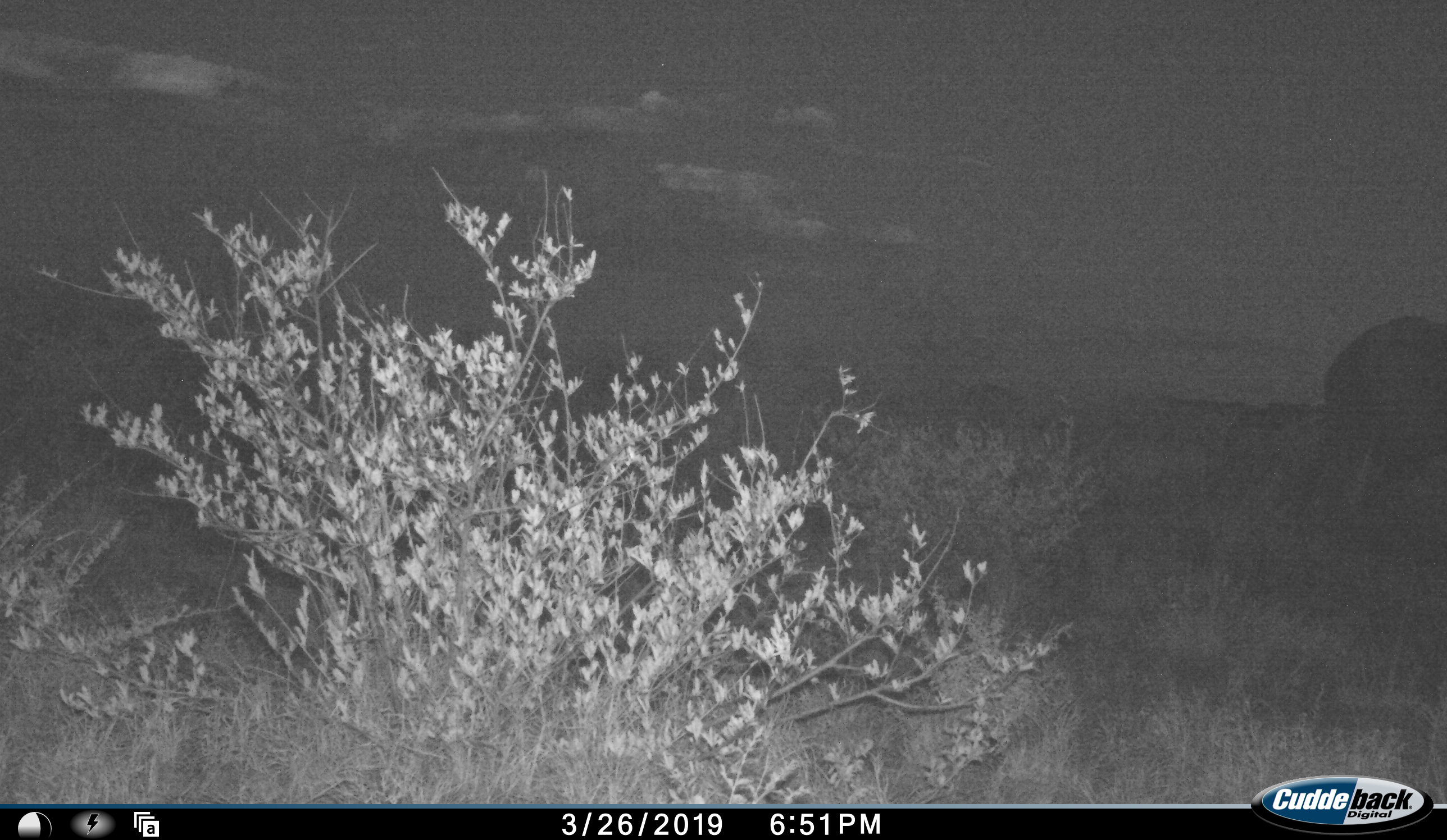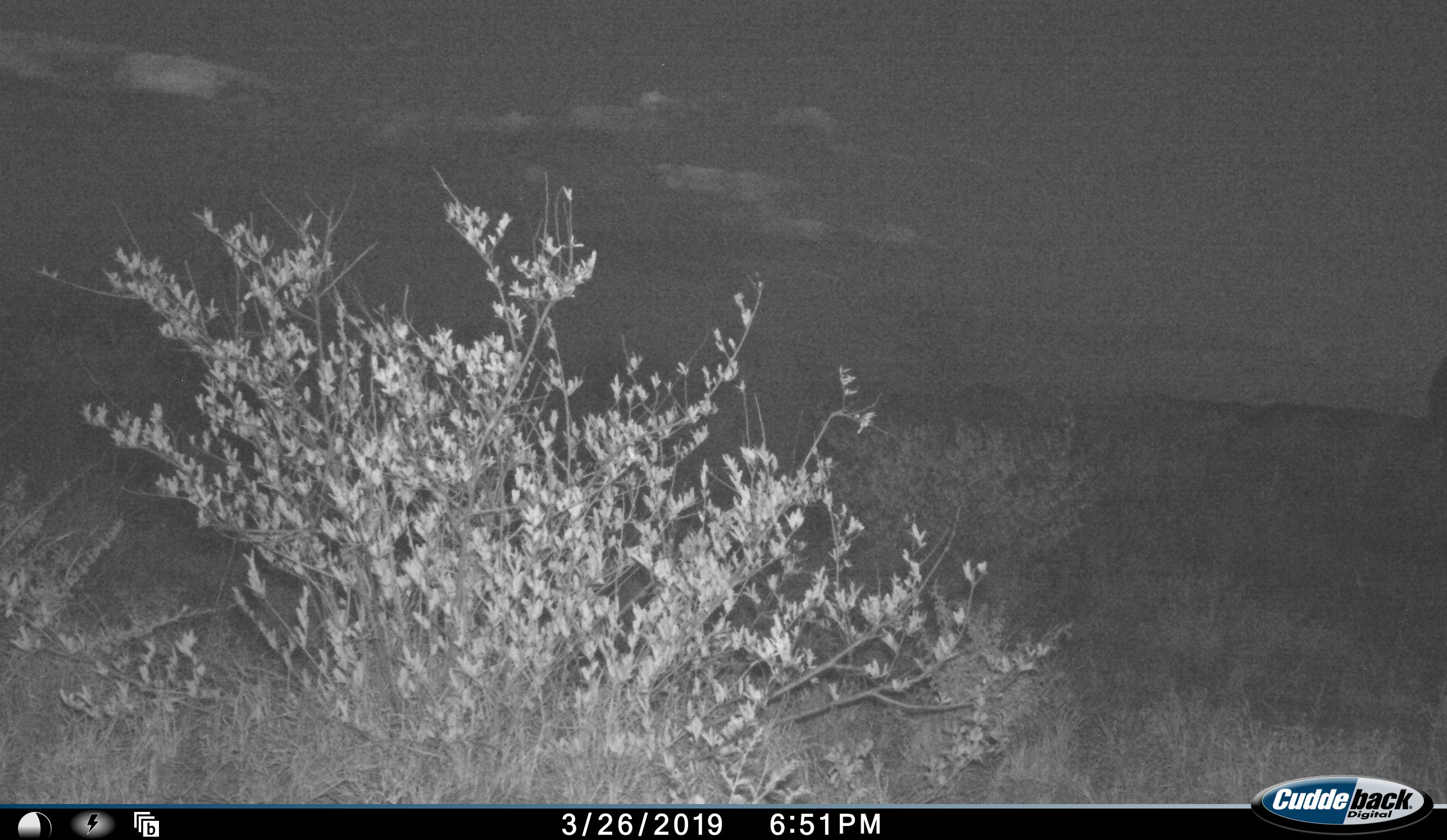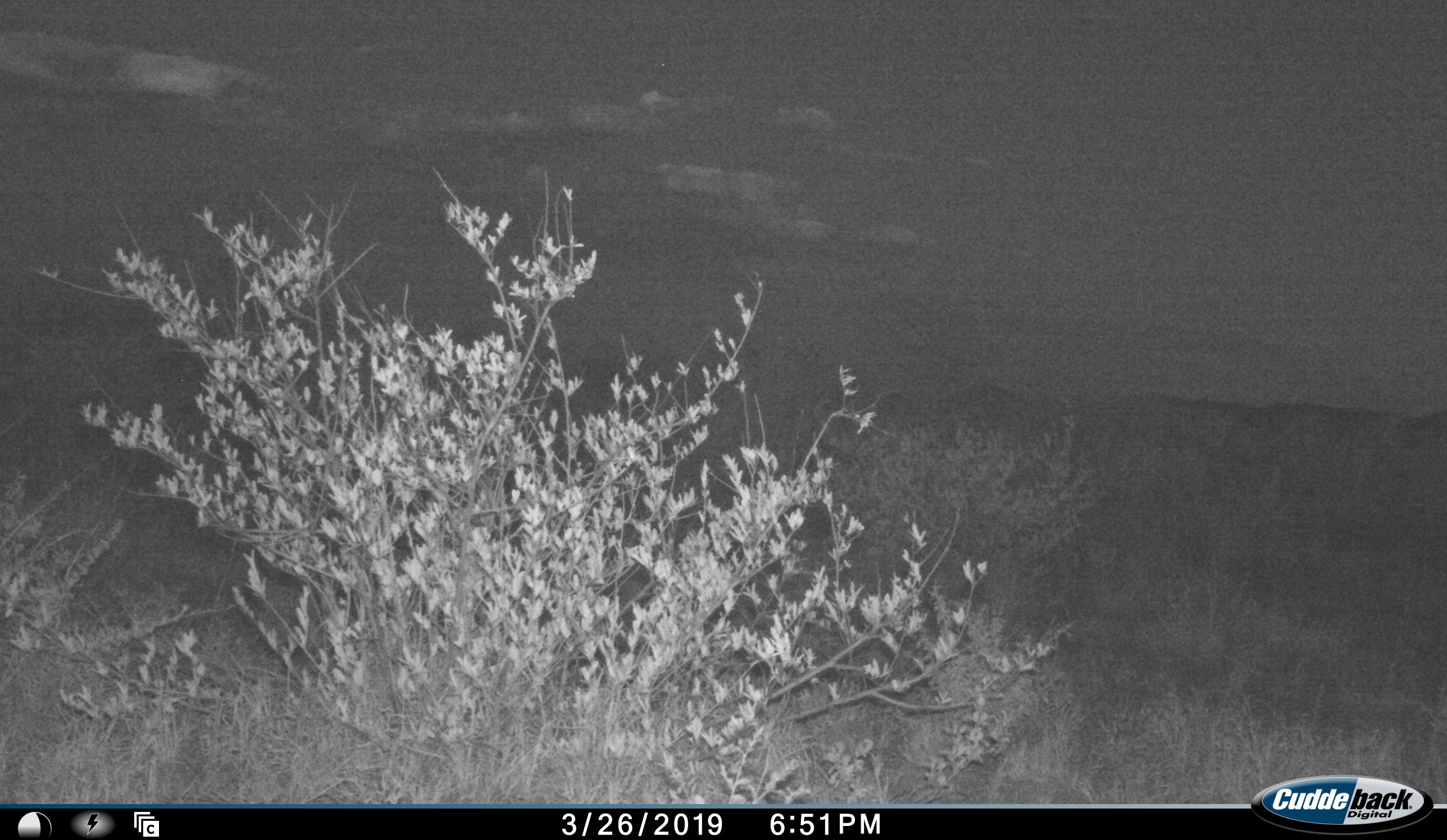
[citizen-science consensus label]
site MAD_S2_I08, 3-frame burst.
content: unidentified animal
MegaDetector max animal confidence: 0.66